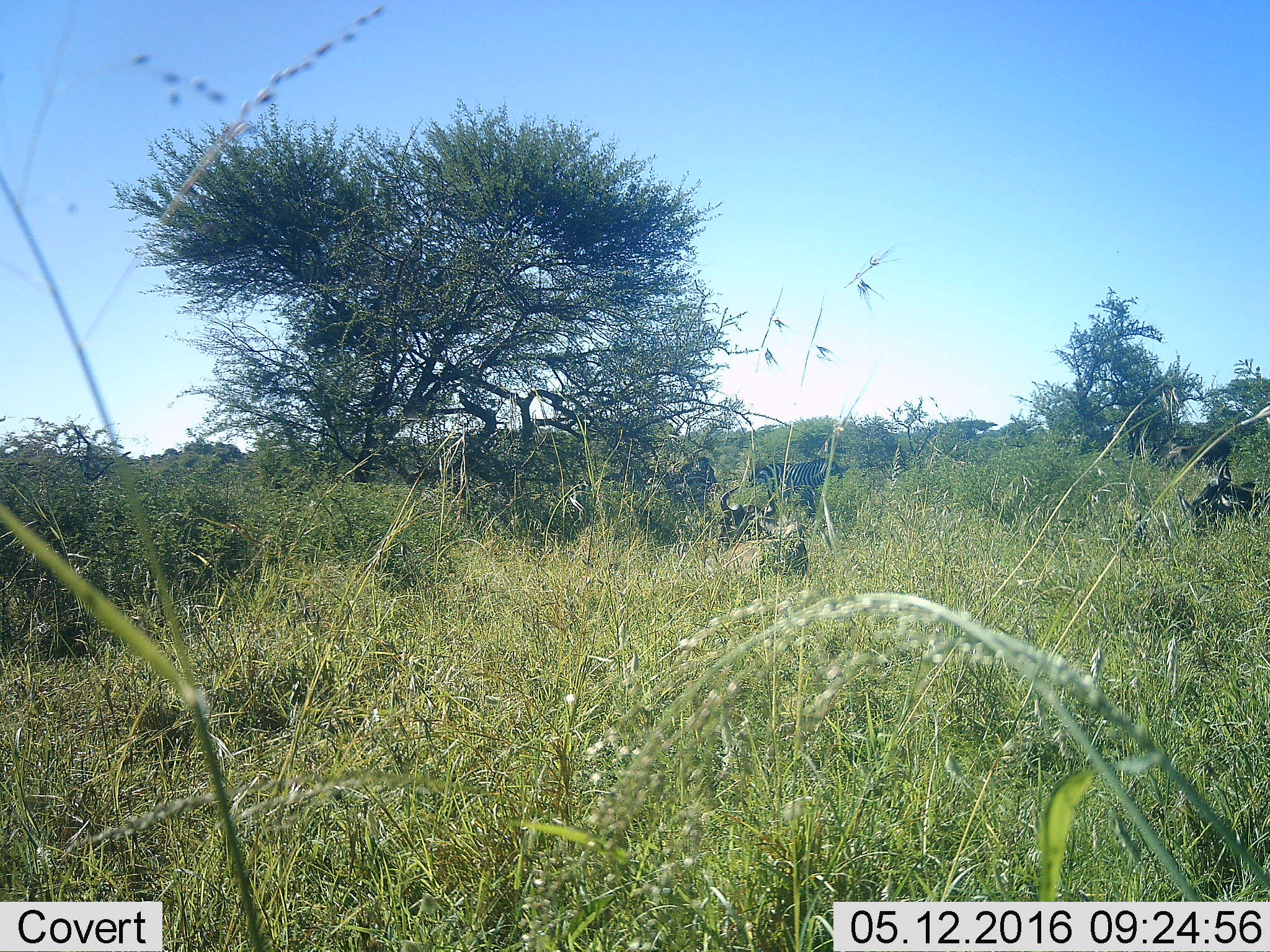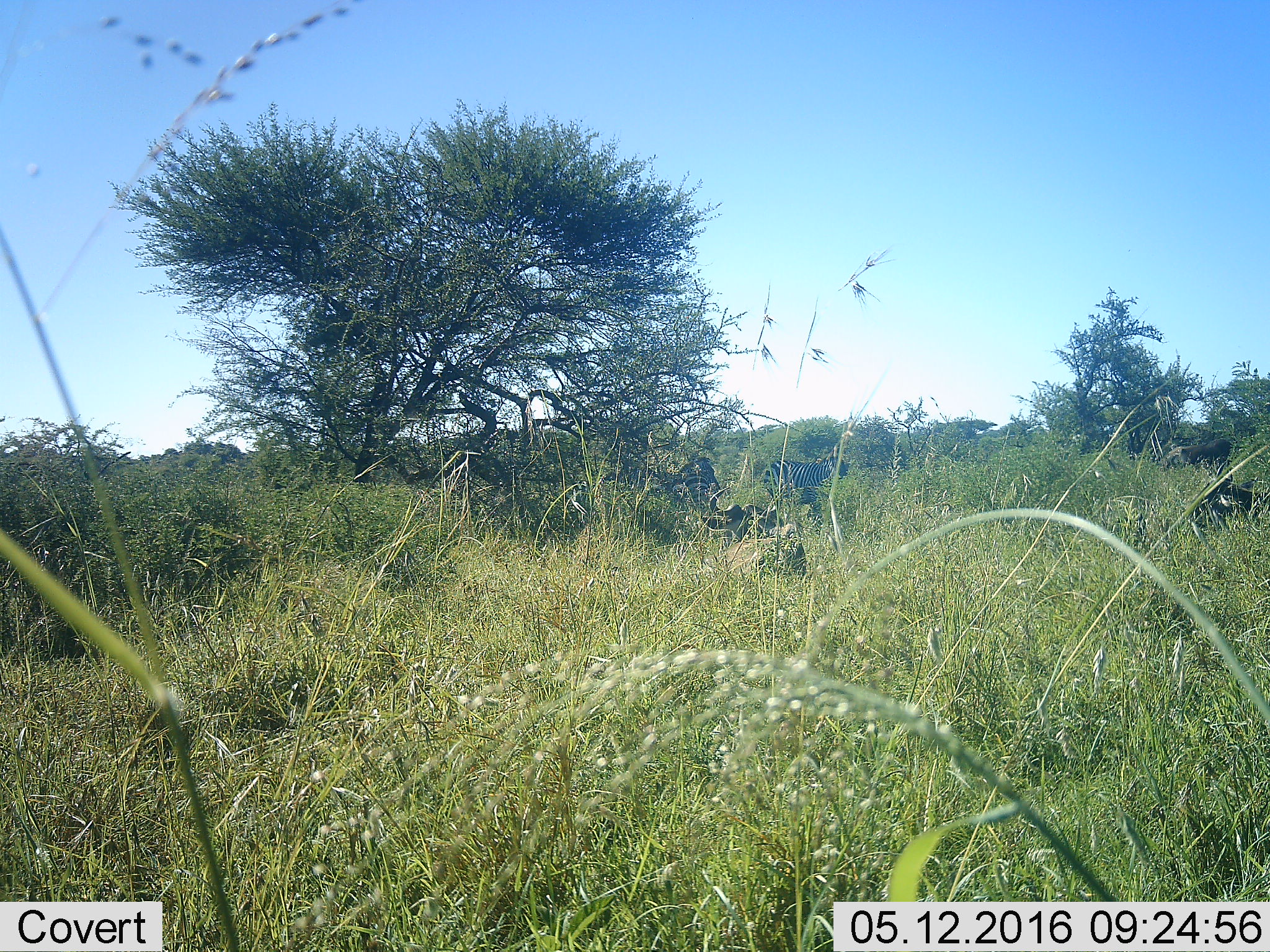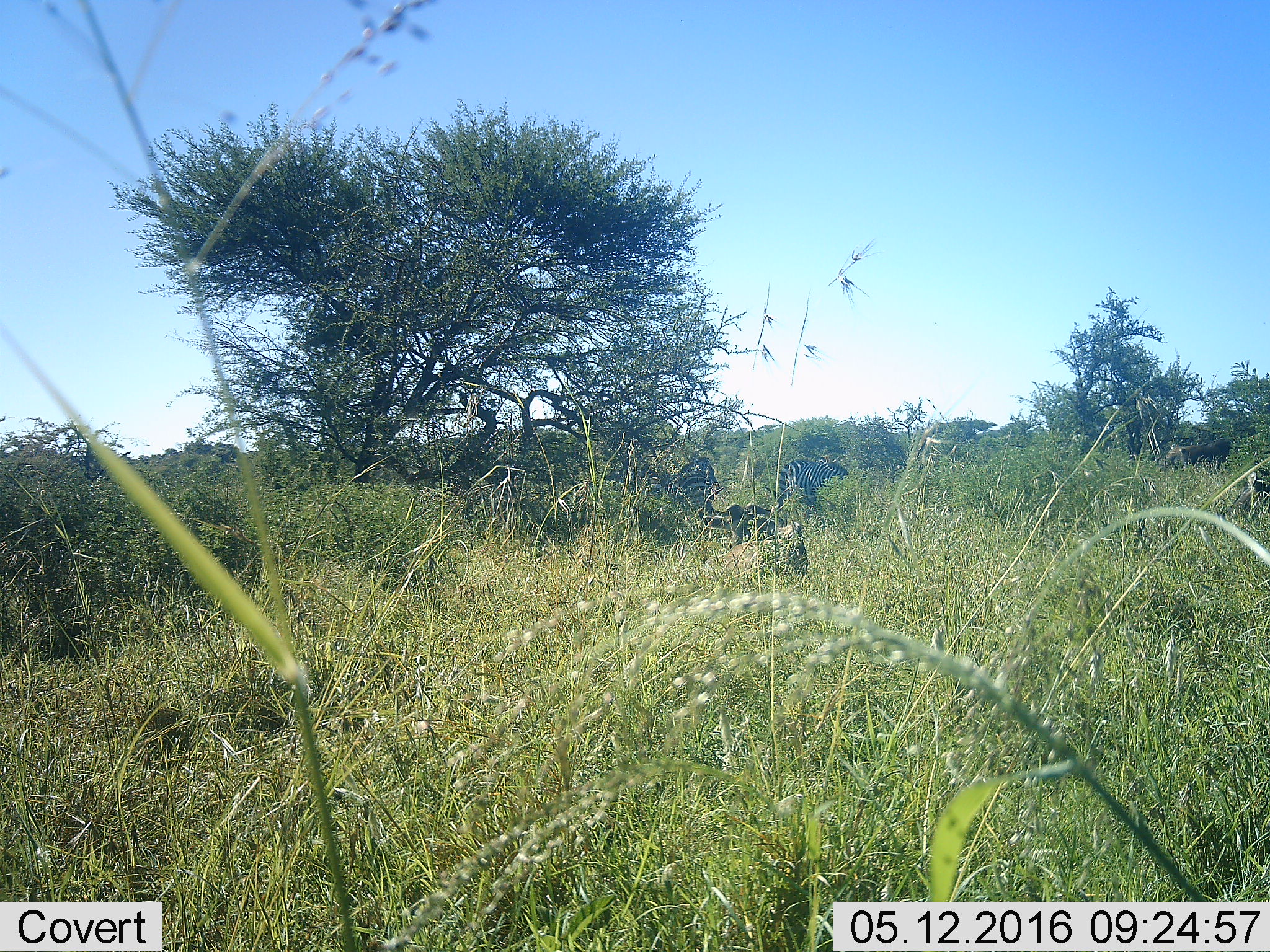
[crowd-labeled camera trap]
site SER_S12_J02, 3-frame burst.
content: unidentified animal